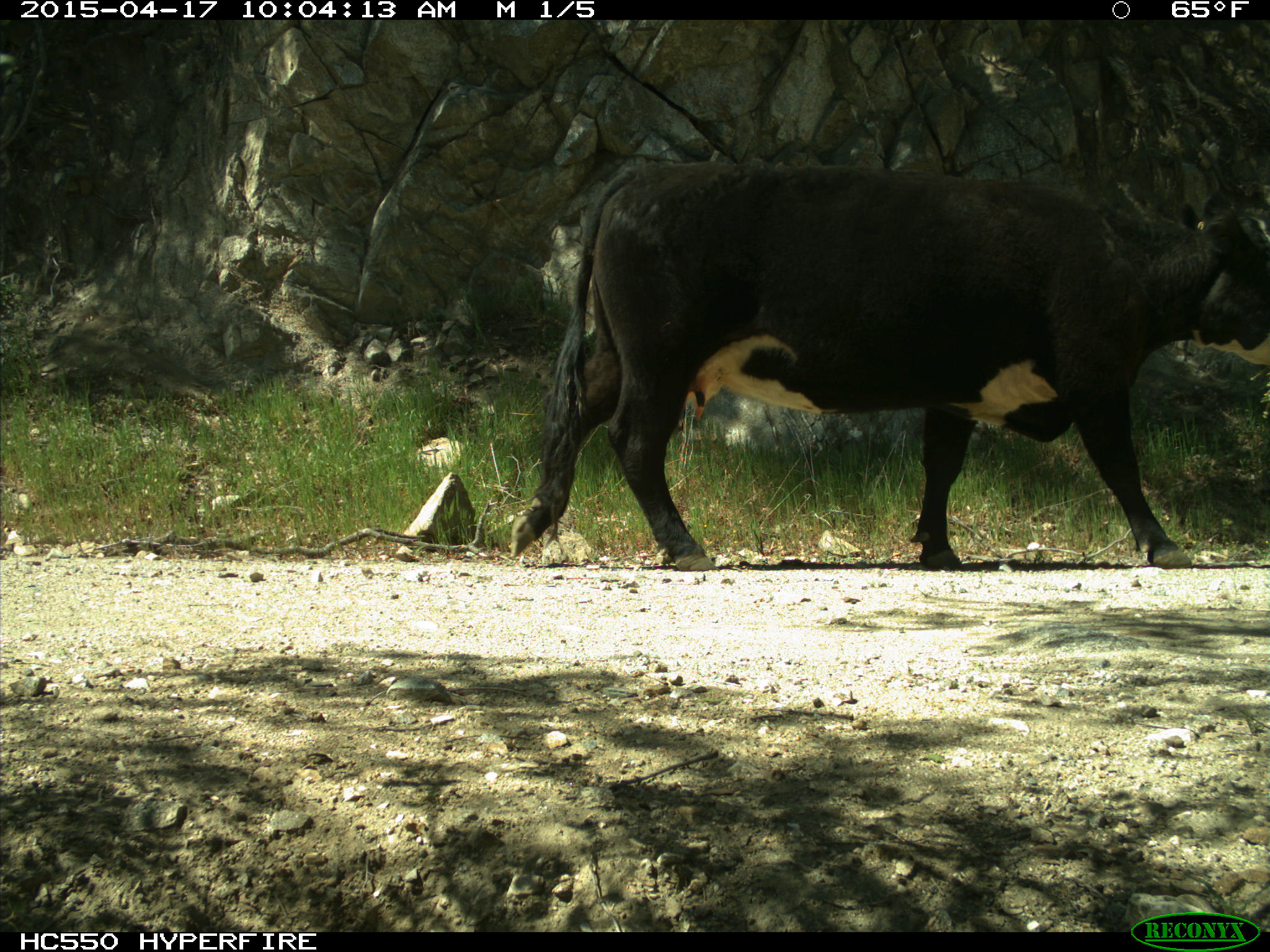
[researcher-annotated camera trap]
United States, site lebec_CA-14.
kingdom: Animalia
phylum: Chordata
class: Mammalia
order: Artiodactyla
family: Bovidae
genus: Bos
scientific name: Bos taurus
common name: domestic cow